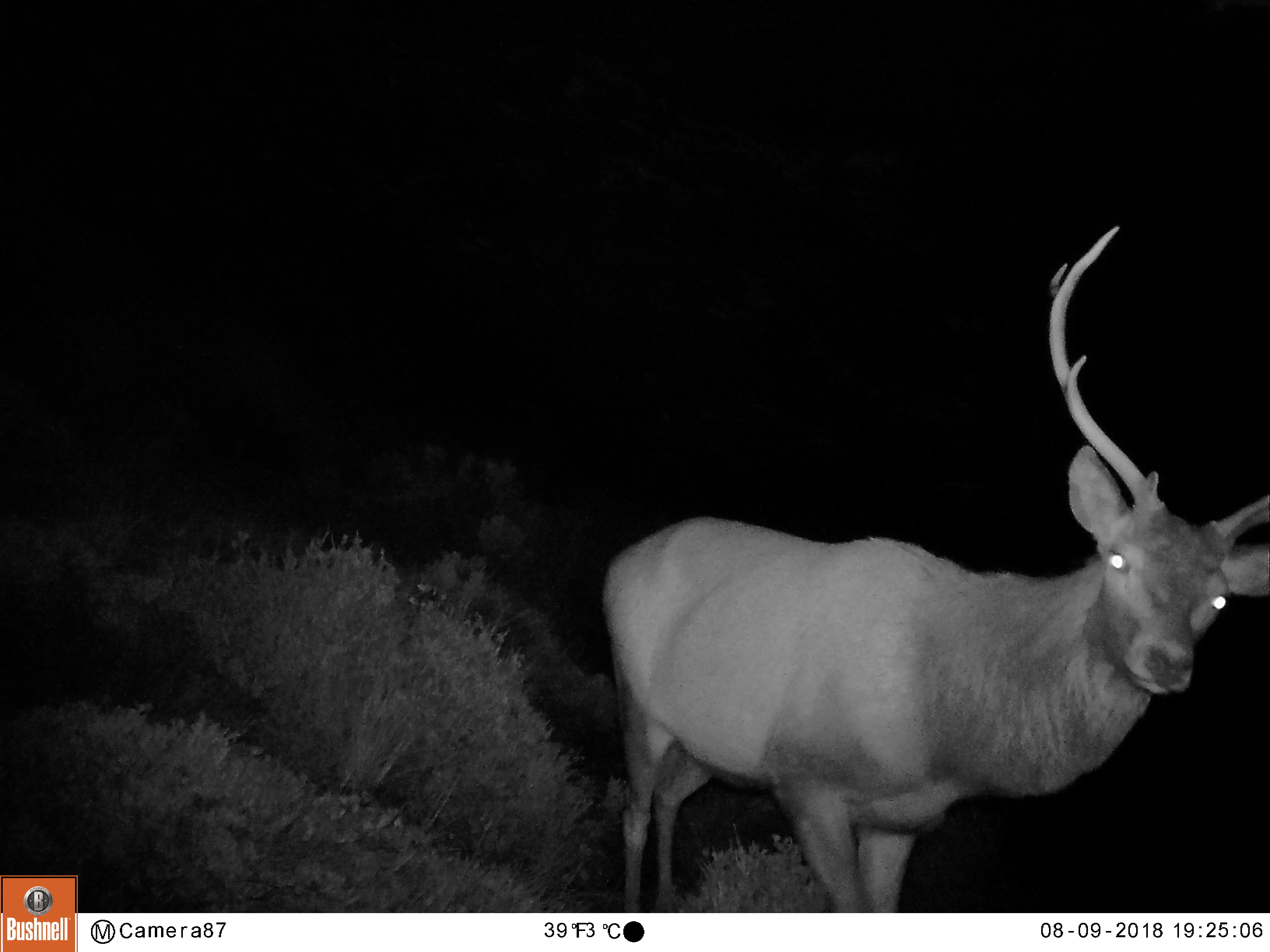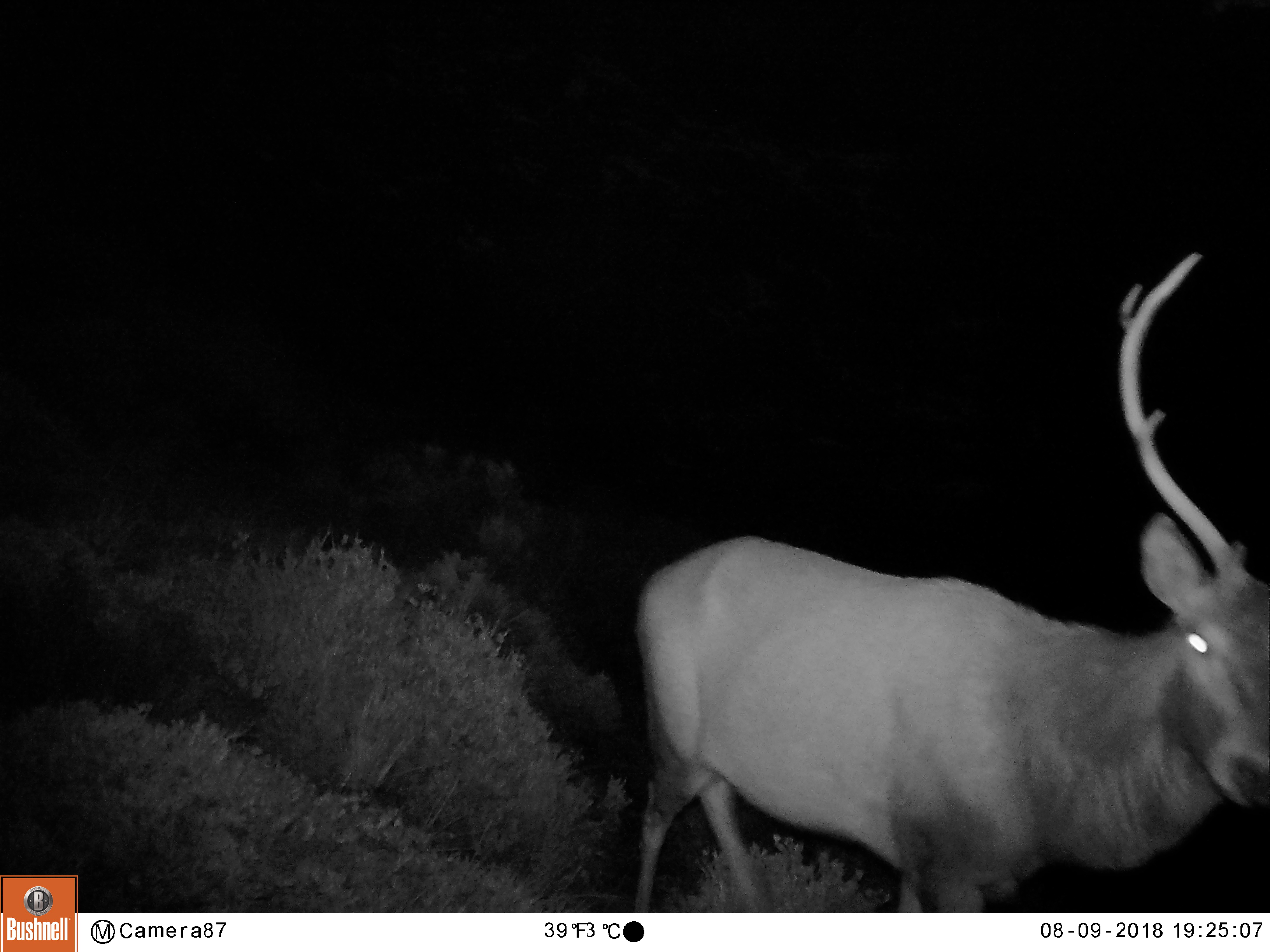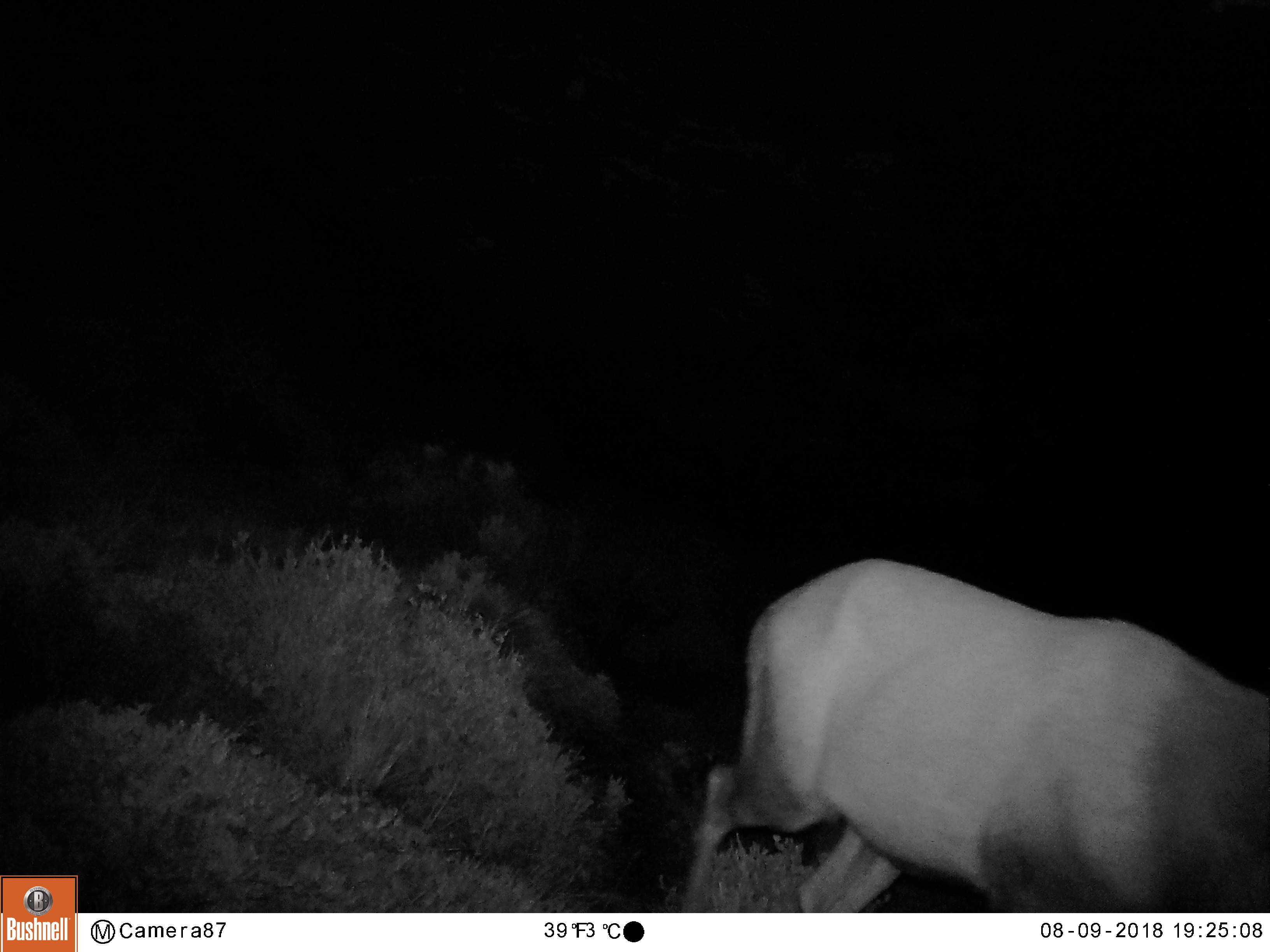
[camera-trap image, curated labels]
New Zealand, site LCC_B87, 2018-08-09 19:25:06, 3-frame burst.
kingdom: Animalia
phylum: Chordata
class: Mammalia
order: Artiodactyla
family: Cervidae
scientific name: Cervidae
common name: deer